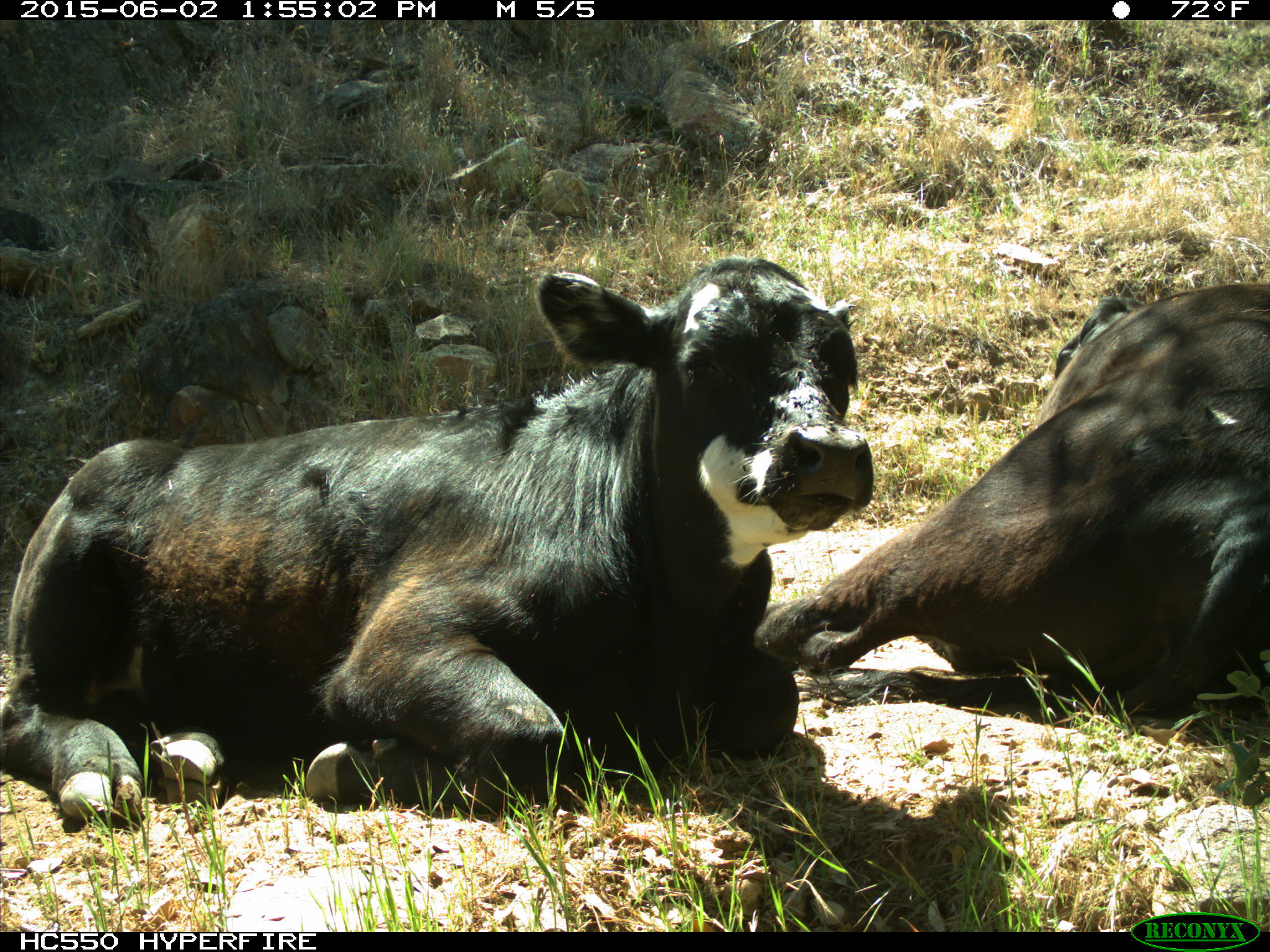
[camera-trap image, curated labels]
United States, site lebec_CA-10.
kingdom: Animalia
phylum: Chordata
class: Mammalia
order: Artiodactyla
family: Bovidae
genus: Bos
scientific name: Bos taurus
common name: domestic cow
Bos taurus (domestic cow).